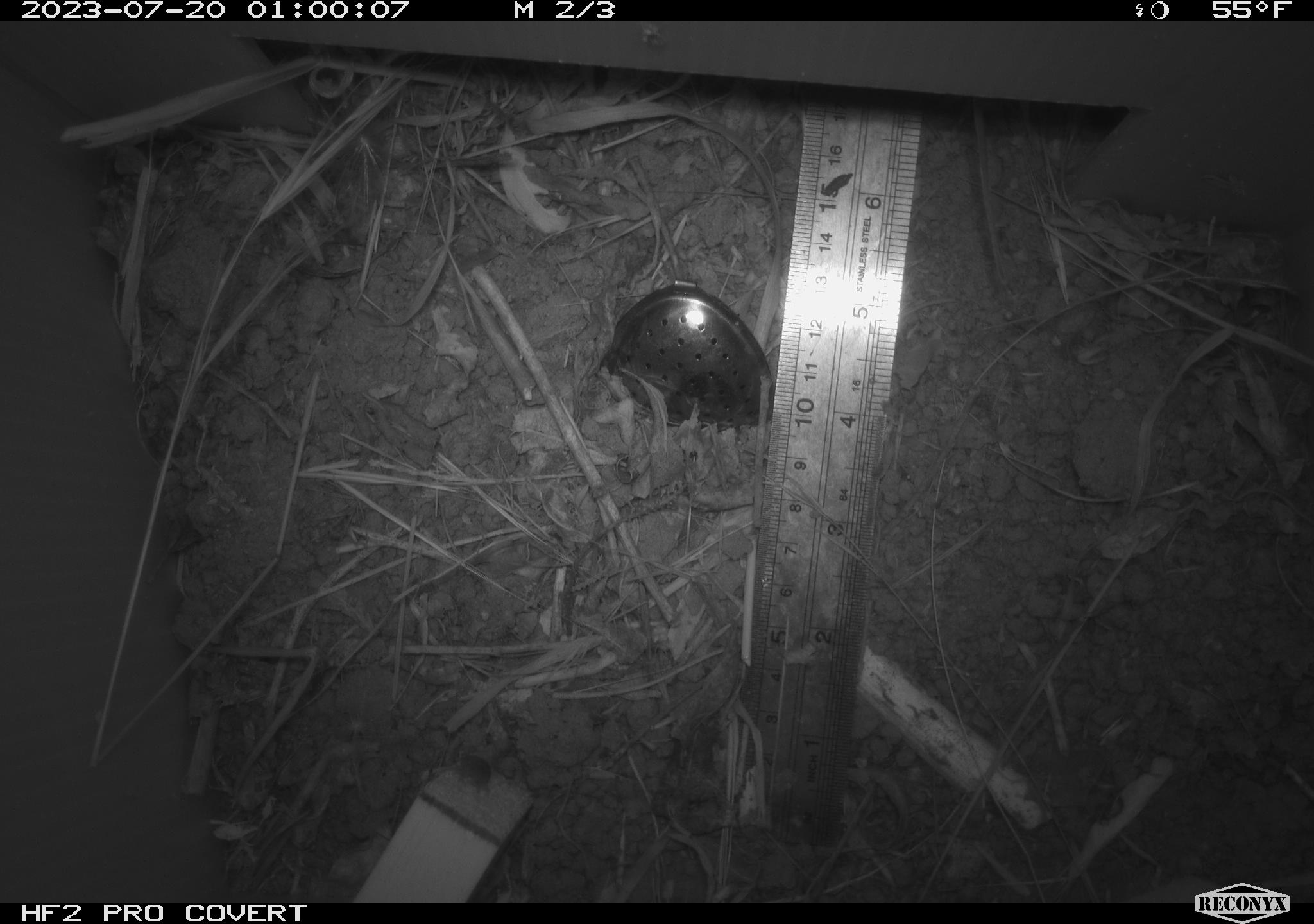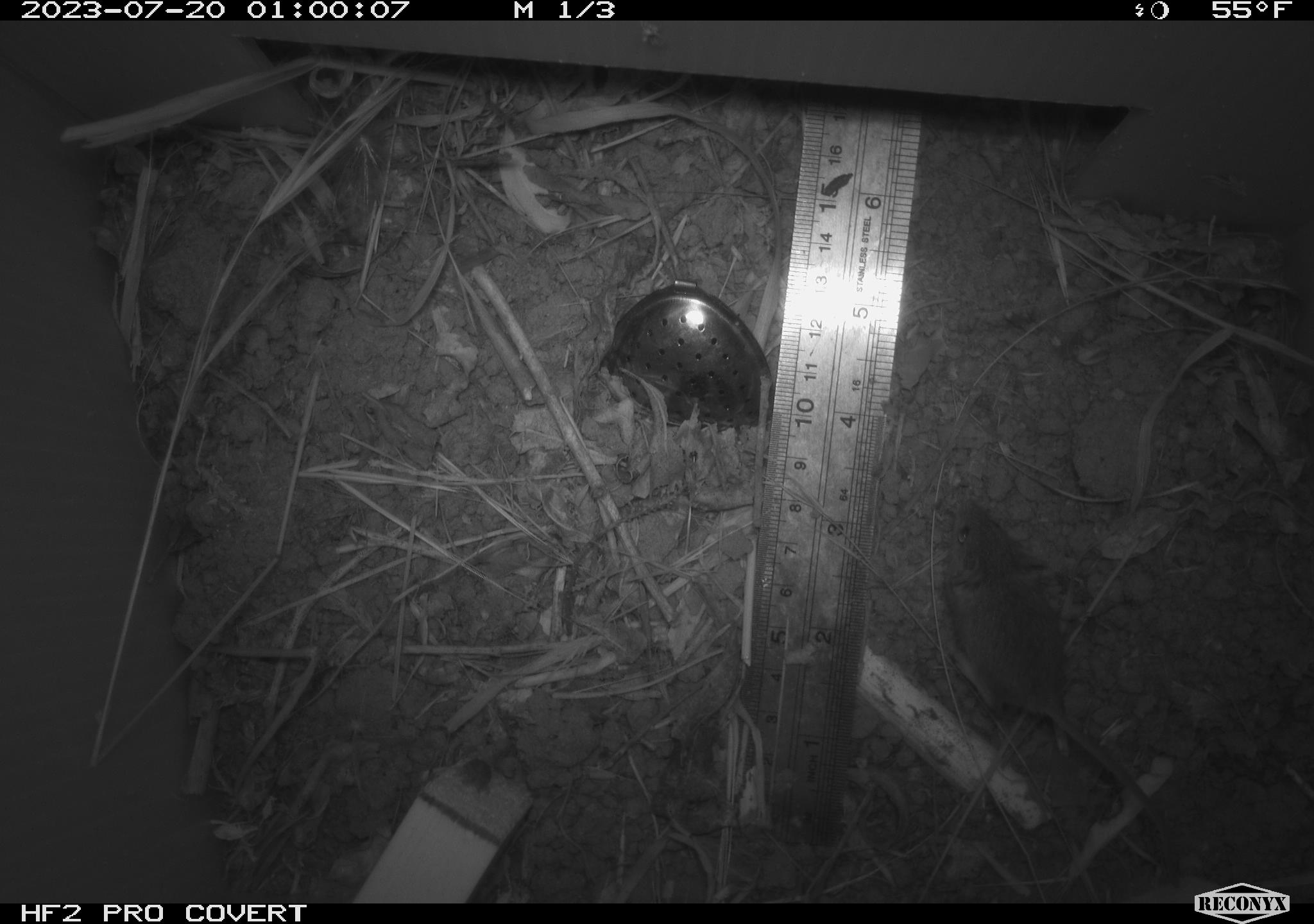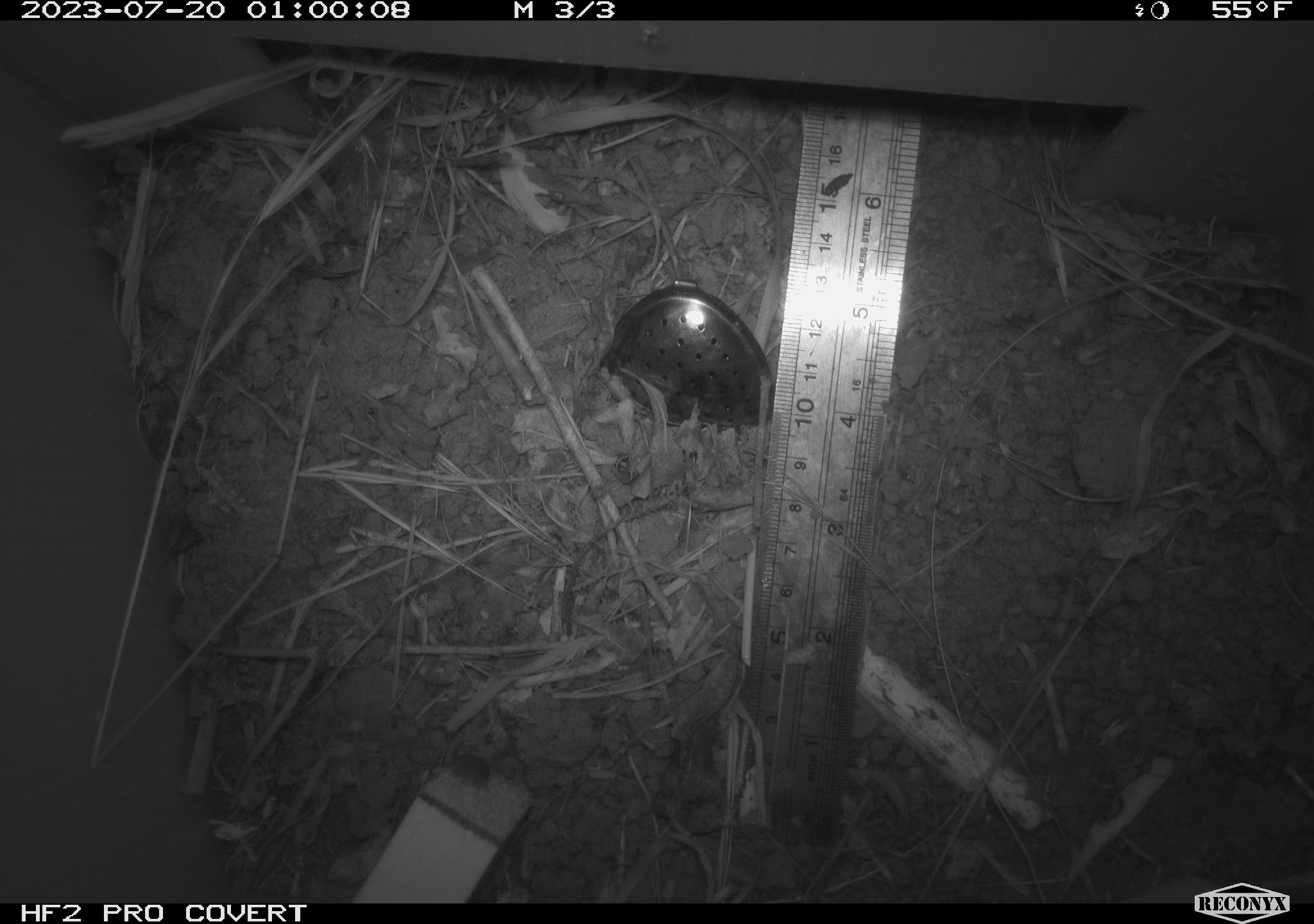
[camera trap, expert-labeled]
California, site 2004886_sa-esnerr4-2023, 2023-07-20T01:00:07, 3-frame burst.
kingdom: Animalia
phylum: Chordata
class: Mammalia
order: Rodentia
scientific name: Rodentia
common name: mouse species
Mouse species (Rodentia).